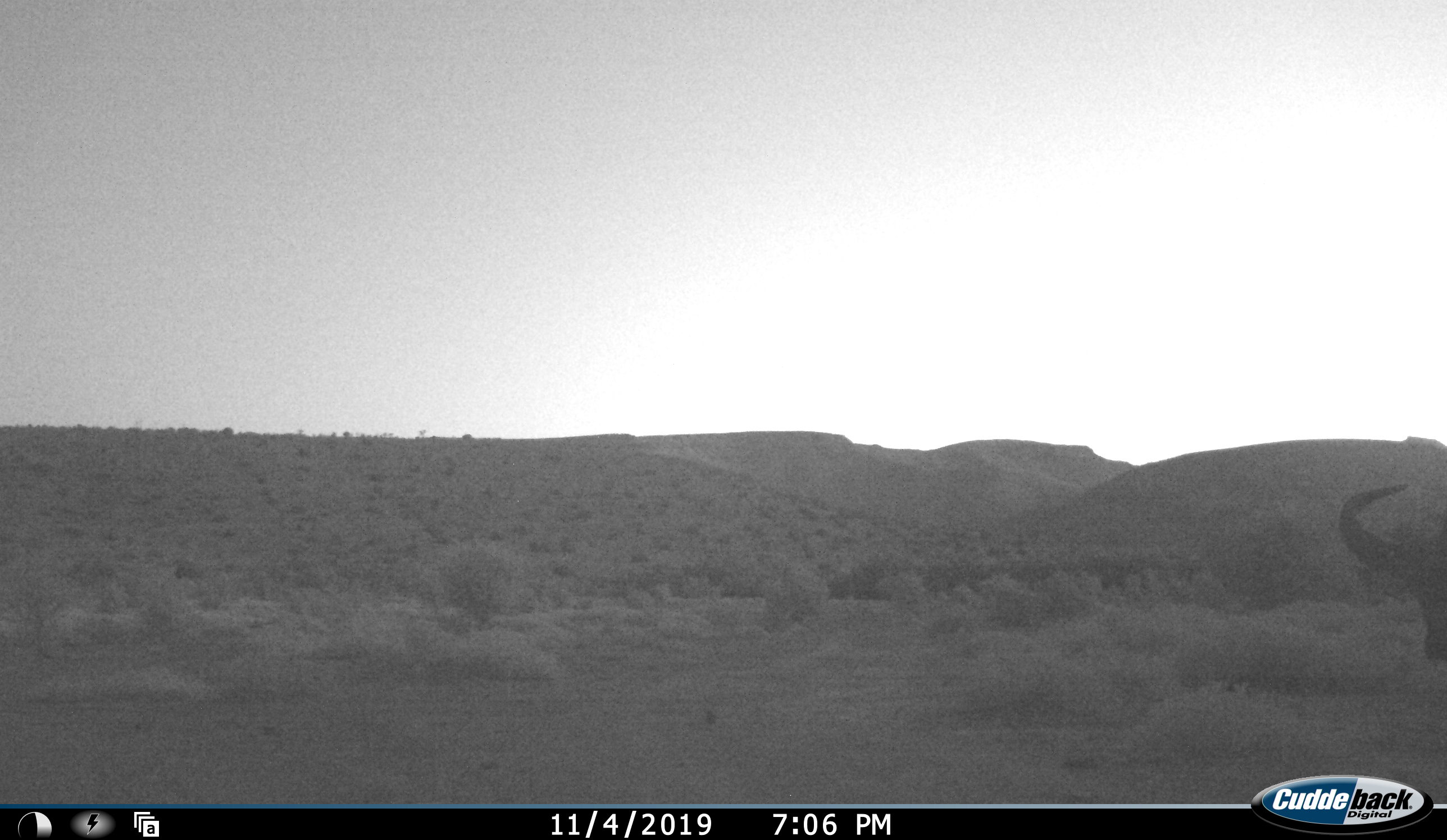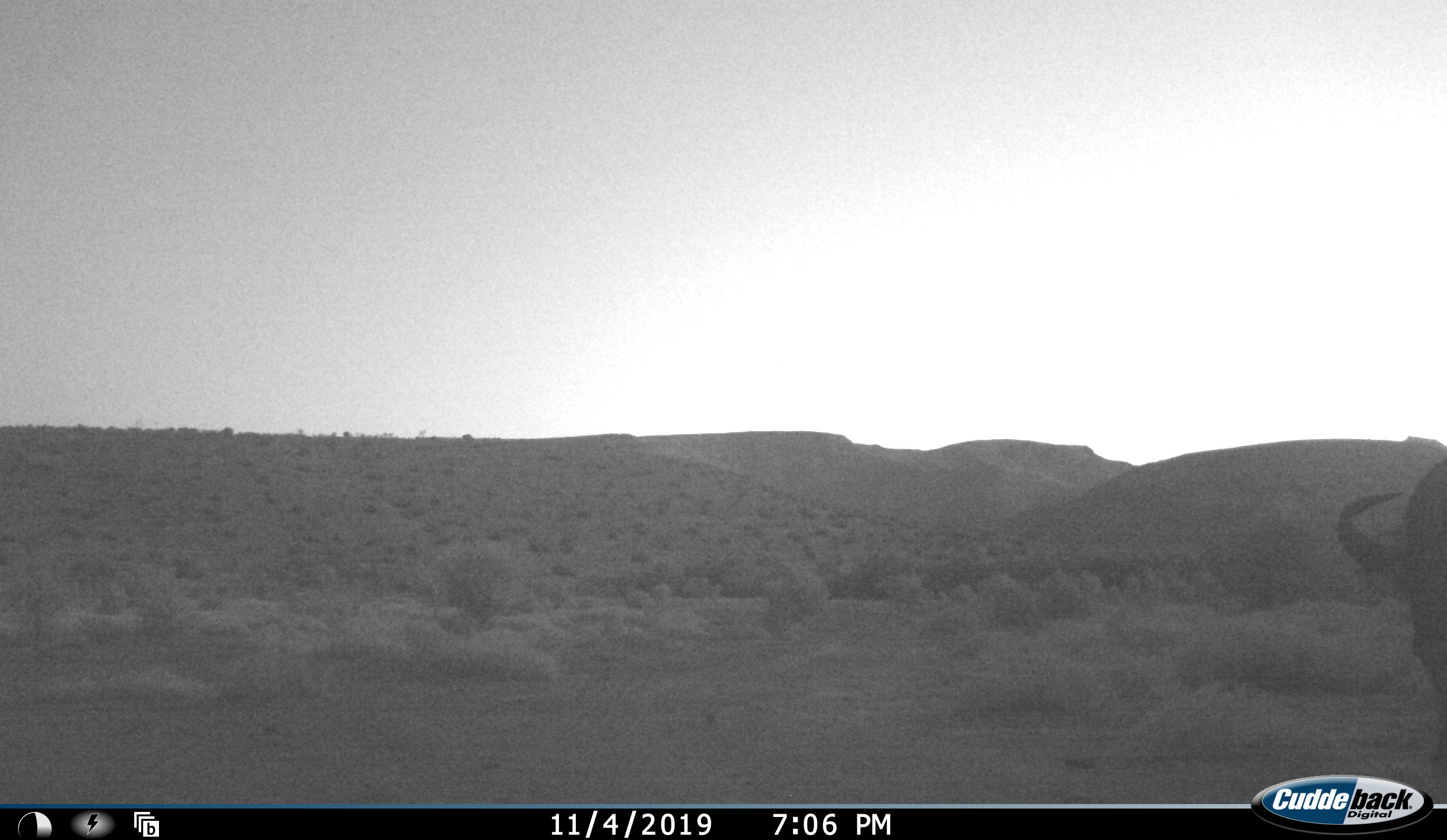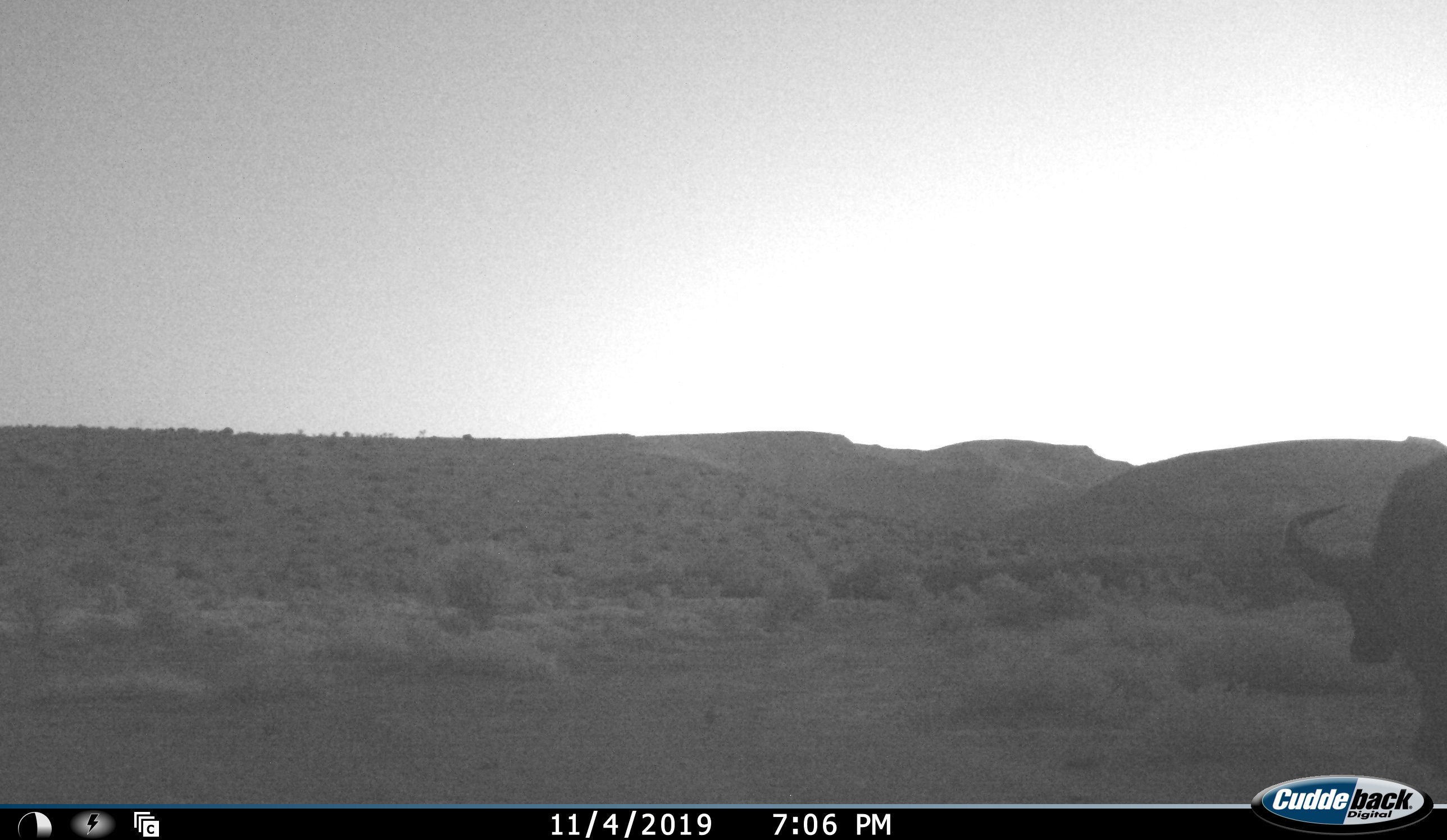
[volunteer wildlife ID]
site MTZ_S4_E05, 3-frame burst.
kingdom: Animalia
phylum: Chordata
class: Mammalia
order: Artiodactyla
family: Bovidae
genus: Syncerus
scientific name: Syncerus caffer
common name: african buffalo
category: buffalo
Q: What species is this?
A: Buffalo (african buffalo) (Syncerus caffer).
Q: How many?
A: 1.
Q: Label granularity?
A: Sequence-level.